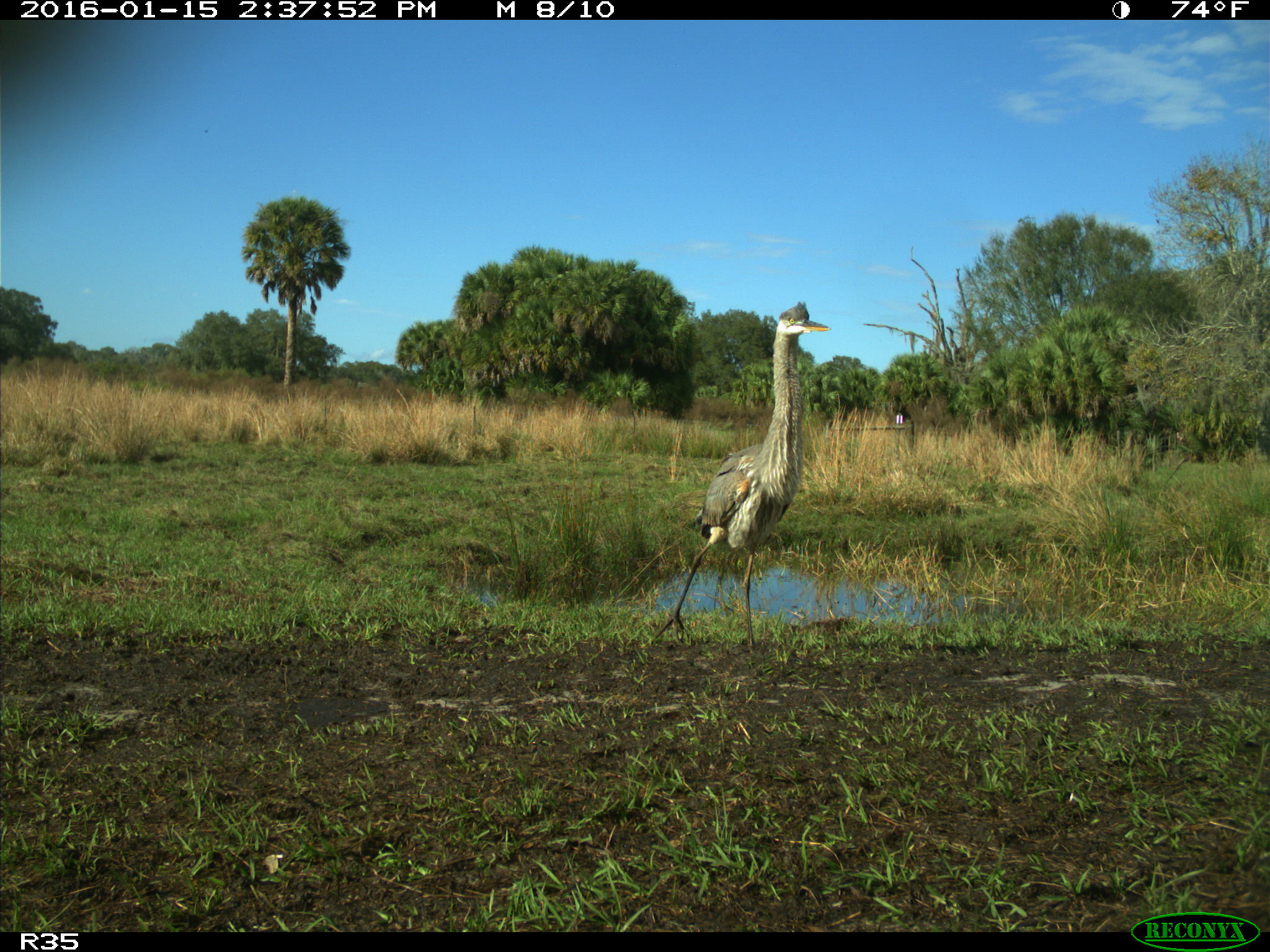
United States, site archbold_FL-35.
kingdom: Animalia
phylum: Chordata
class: Aves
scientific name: Aves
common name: birds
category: unidentified bird